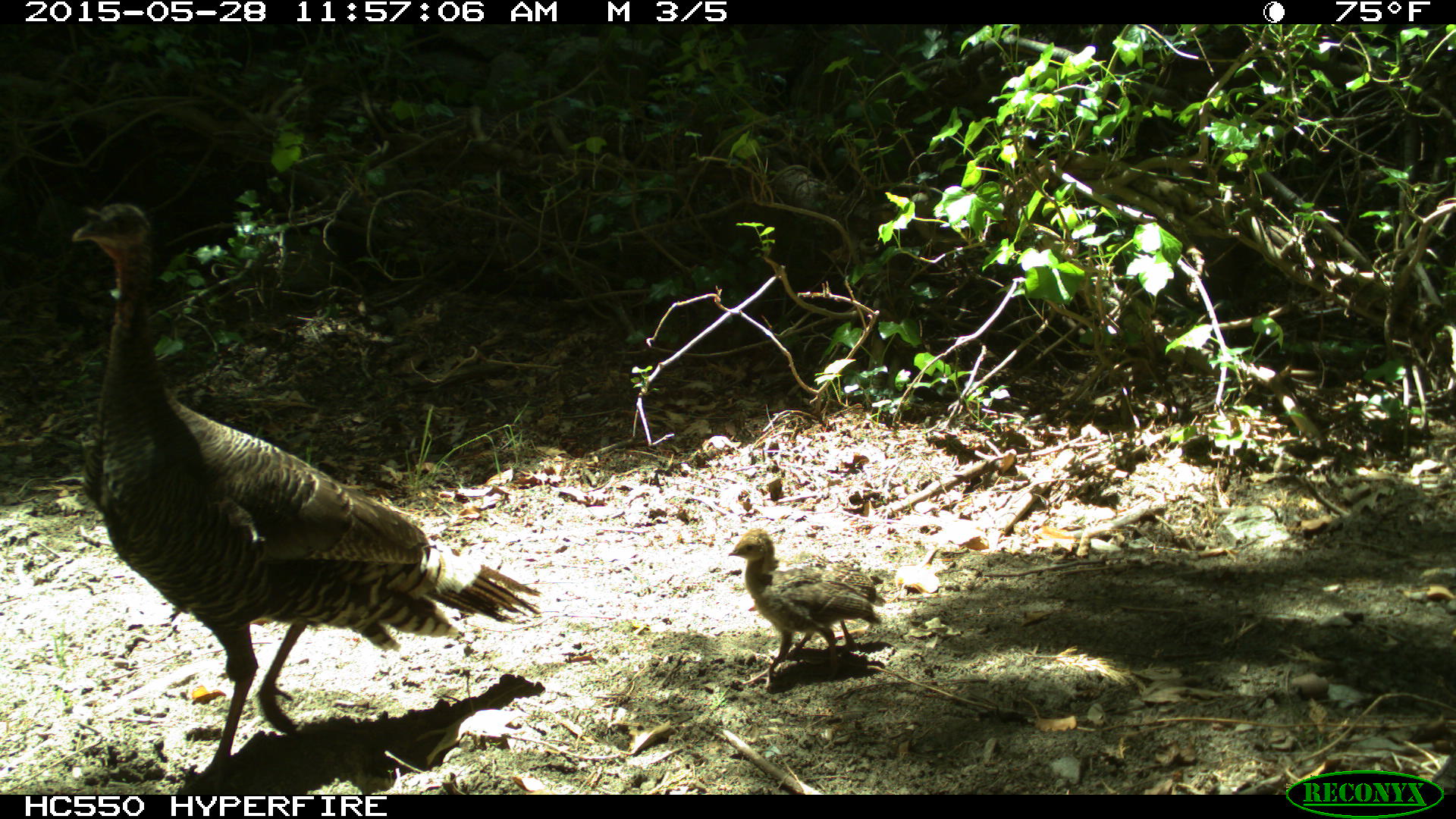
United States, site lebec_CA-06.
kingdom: Animalia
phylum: Chordata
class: Aves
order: Galliformes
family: Phasianidae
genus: Meleagris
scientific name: Meleagris gallopavo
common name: wild turkey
Meleagris gallopavo (wild turkey).